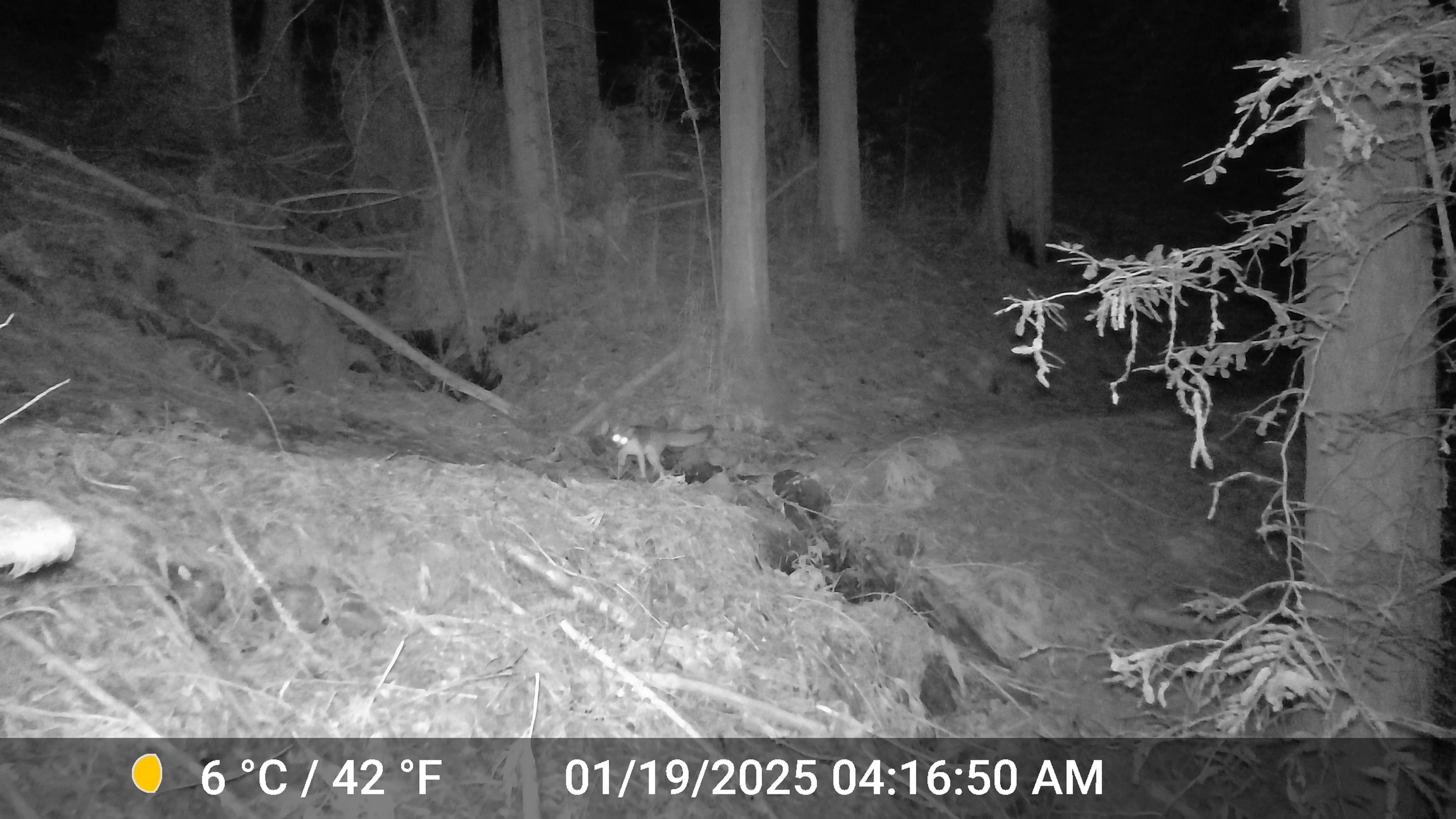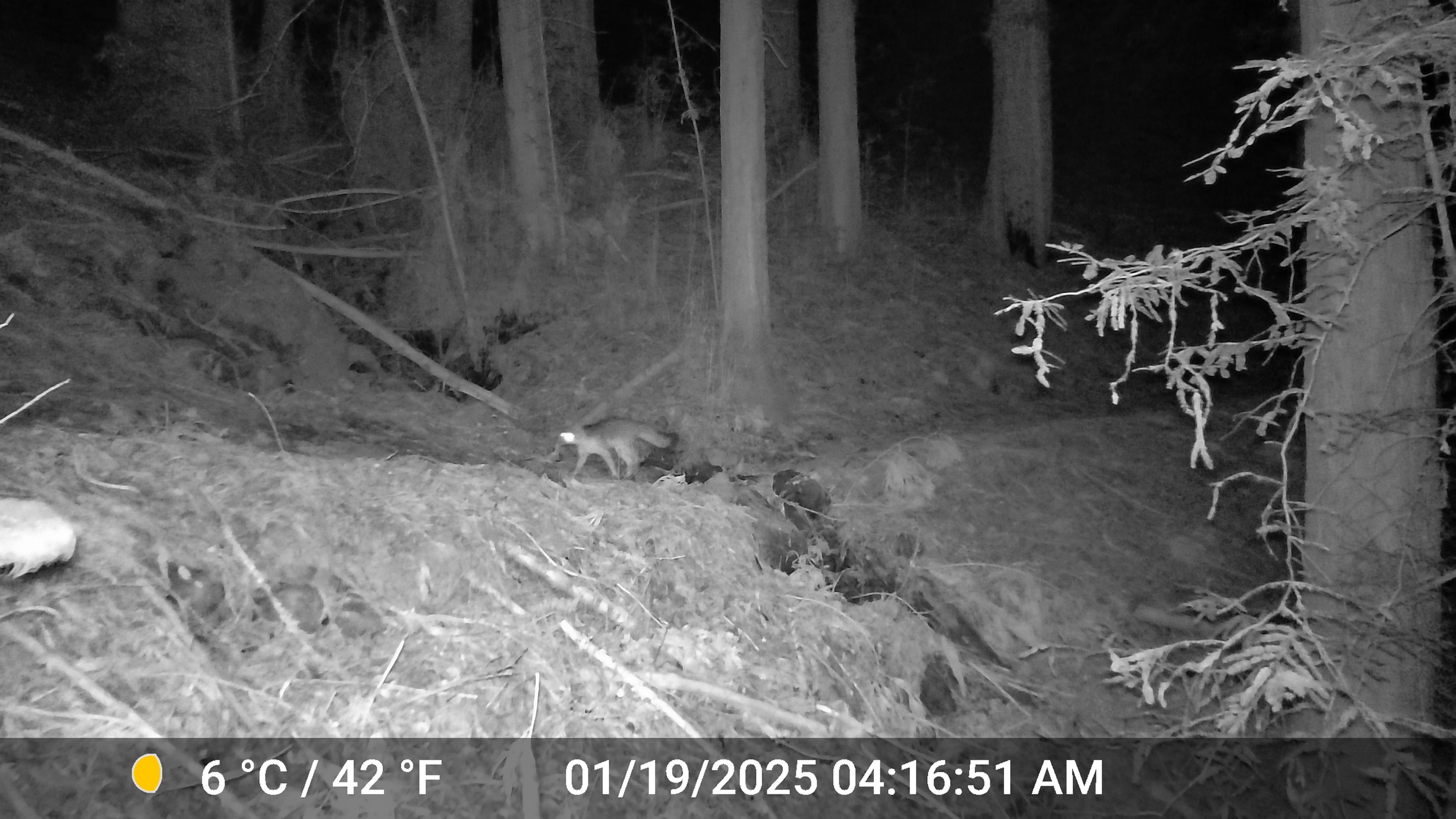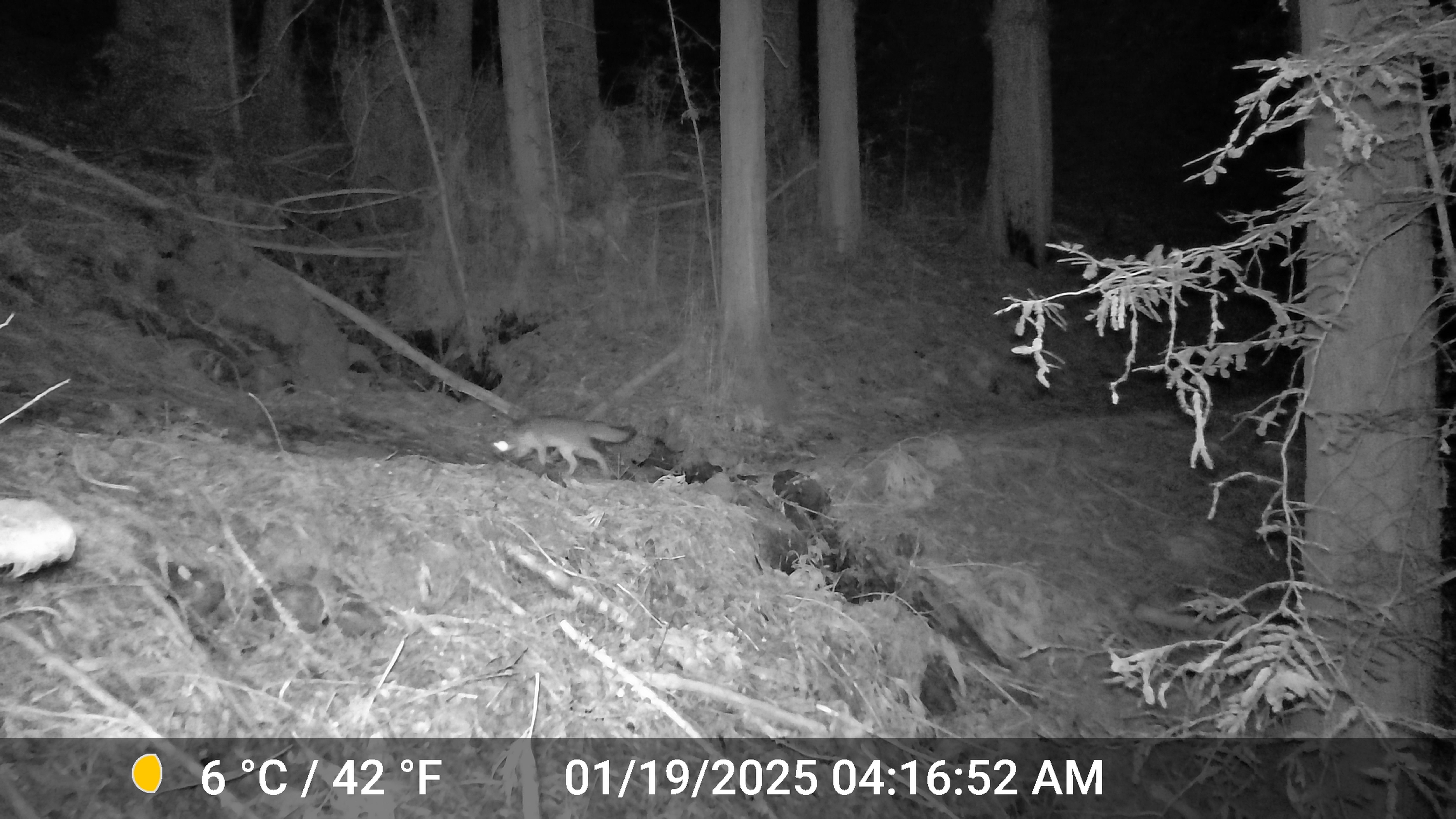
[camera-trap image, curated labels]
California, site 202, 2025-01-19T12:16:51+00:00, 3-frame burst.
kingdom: Animalia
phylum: Chordata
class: Mammalia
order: Carnivora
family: Canidae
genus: Urocyon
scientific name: Urocyon cinereoargenteus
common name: gray fox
Gray fox (Urocyon cinereoargenteus).